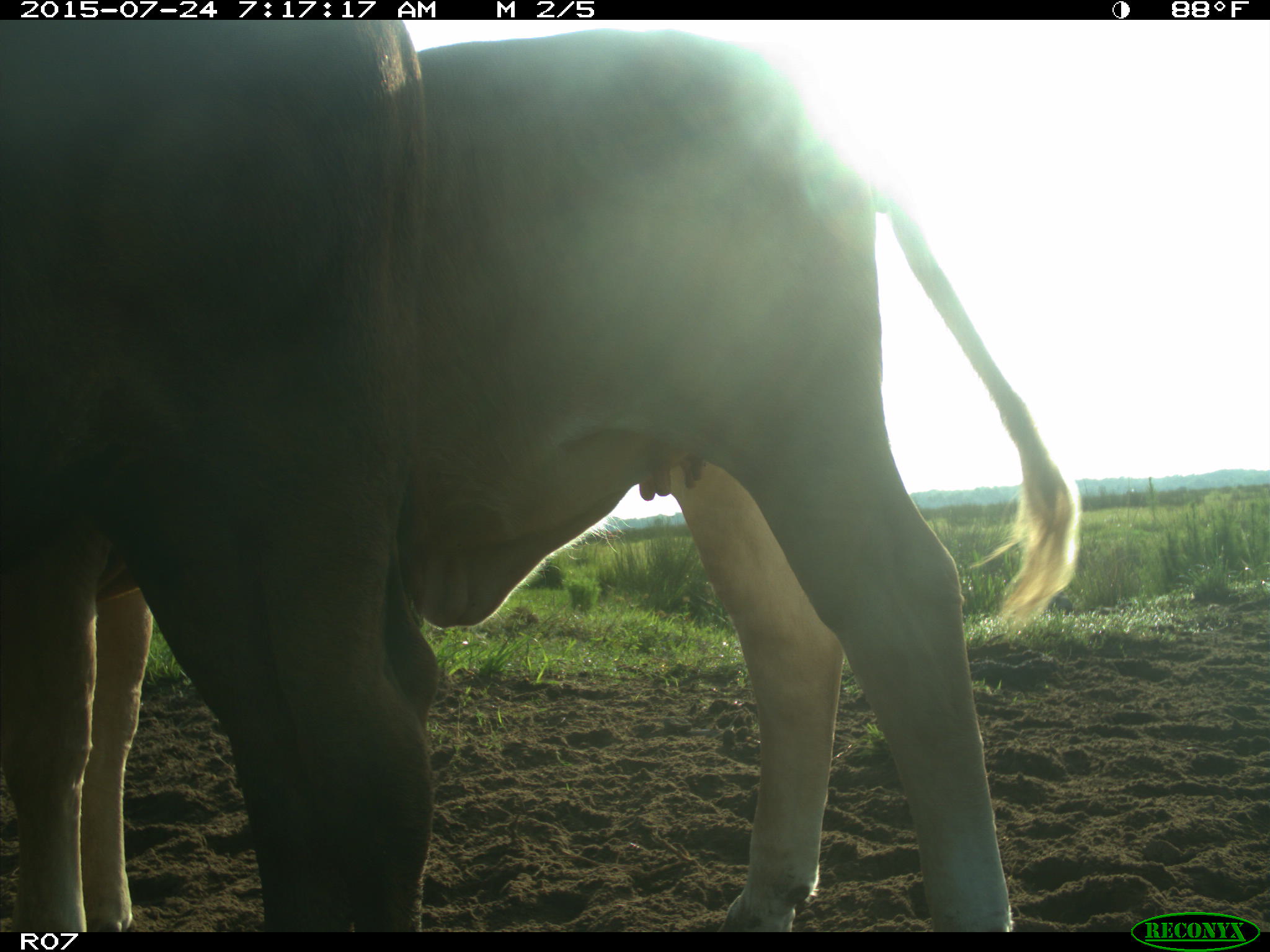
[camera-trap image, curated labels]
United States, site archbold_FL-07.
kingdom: Animalia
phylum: Chordata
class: Mammalia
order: Artiodactyla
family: Bovidae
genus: Bos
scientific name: Bos taurus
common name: domestic cow